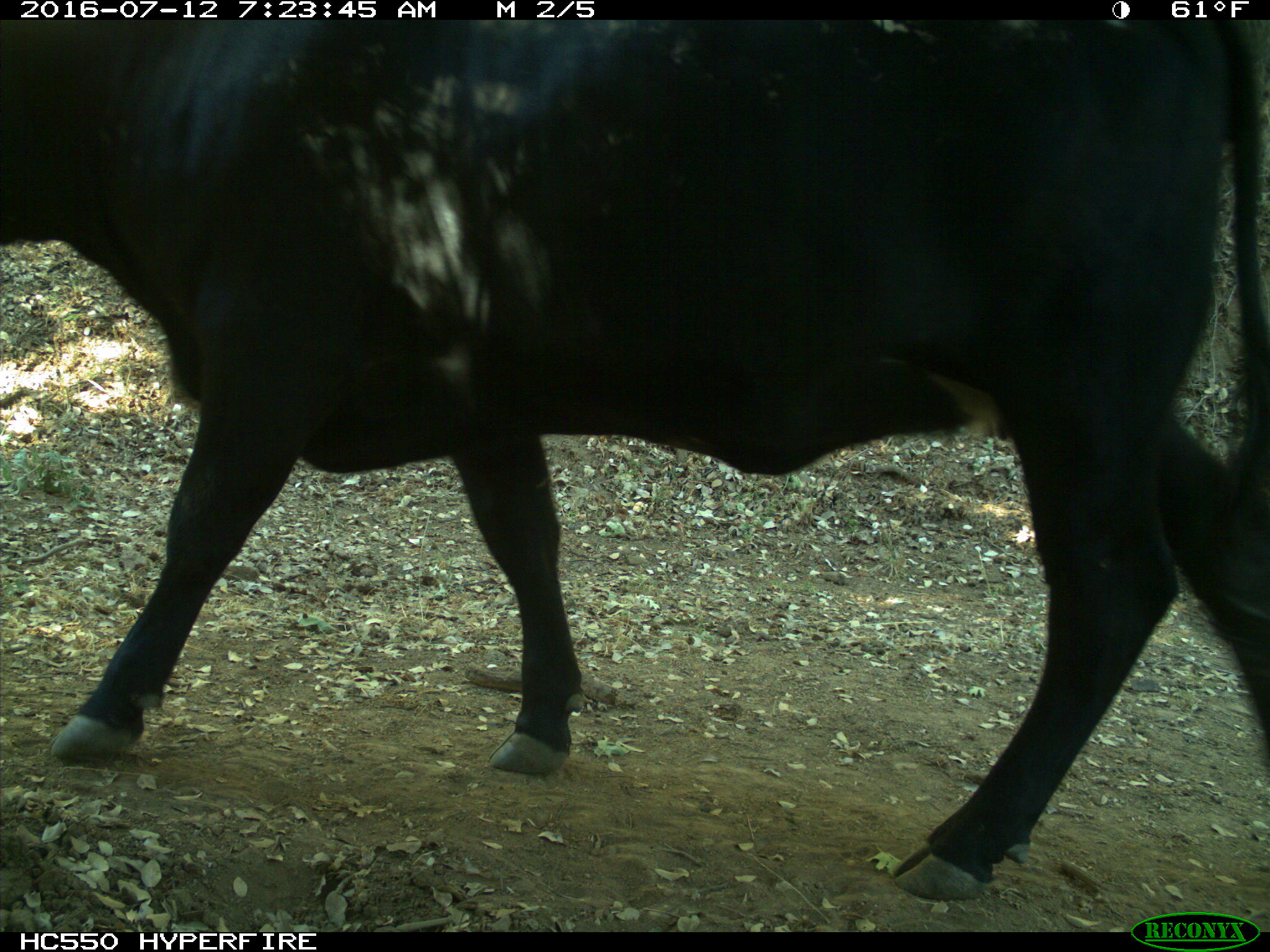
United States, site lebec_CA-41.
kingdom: Animalia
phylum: Chordata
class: Mammalia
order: Artiodactyla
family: Bovidae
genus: Bos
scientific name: Bos taurus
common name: domestic cow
Bos taurus (domestic cow).